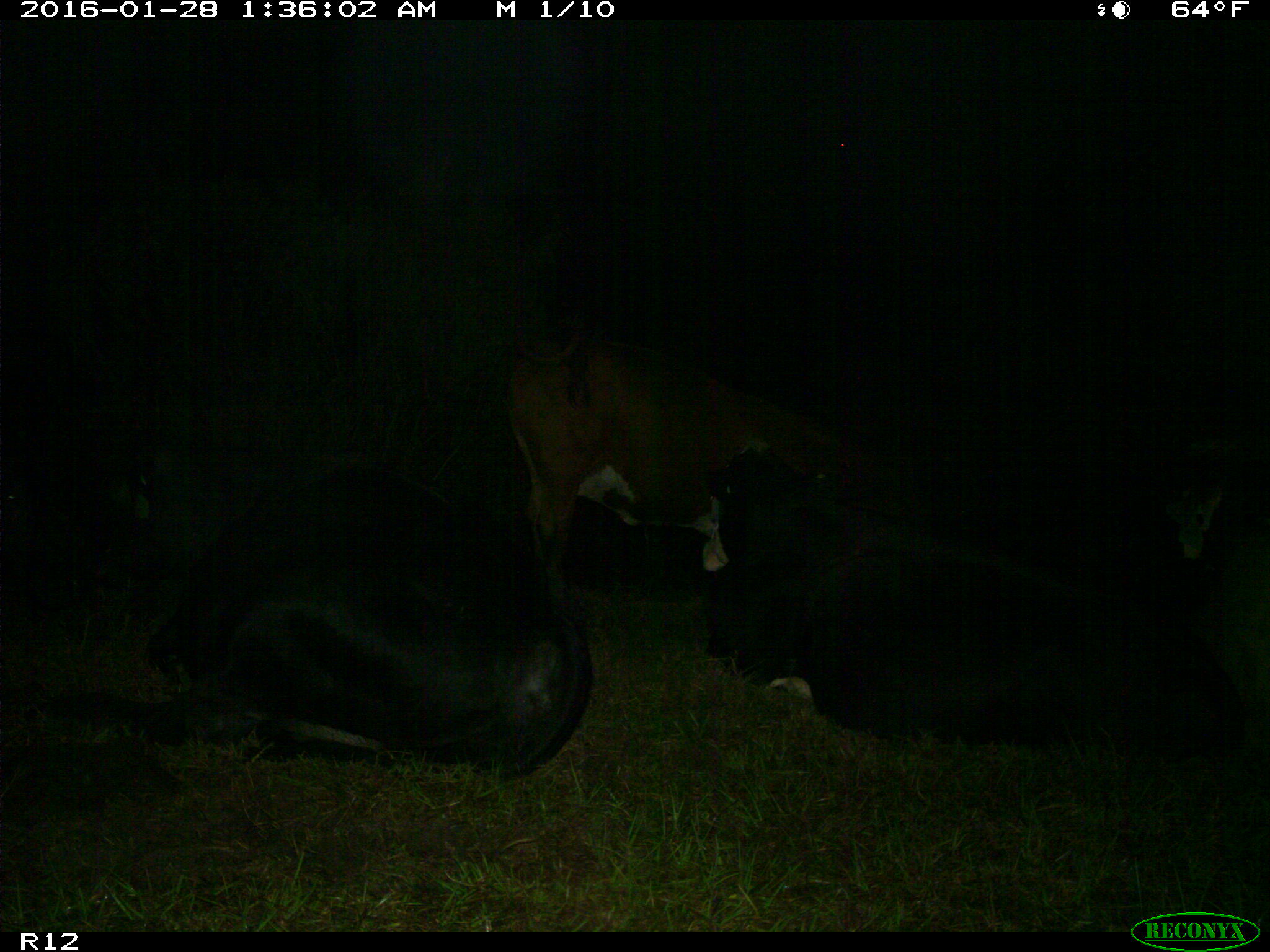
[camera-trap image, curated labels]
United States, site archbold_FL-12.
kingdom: Animalia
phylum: Chordata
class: Mammalia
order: Artiodactyla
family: Bovidae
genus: Bos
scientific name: Bos taurus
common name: domestic cow